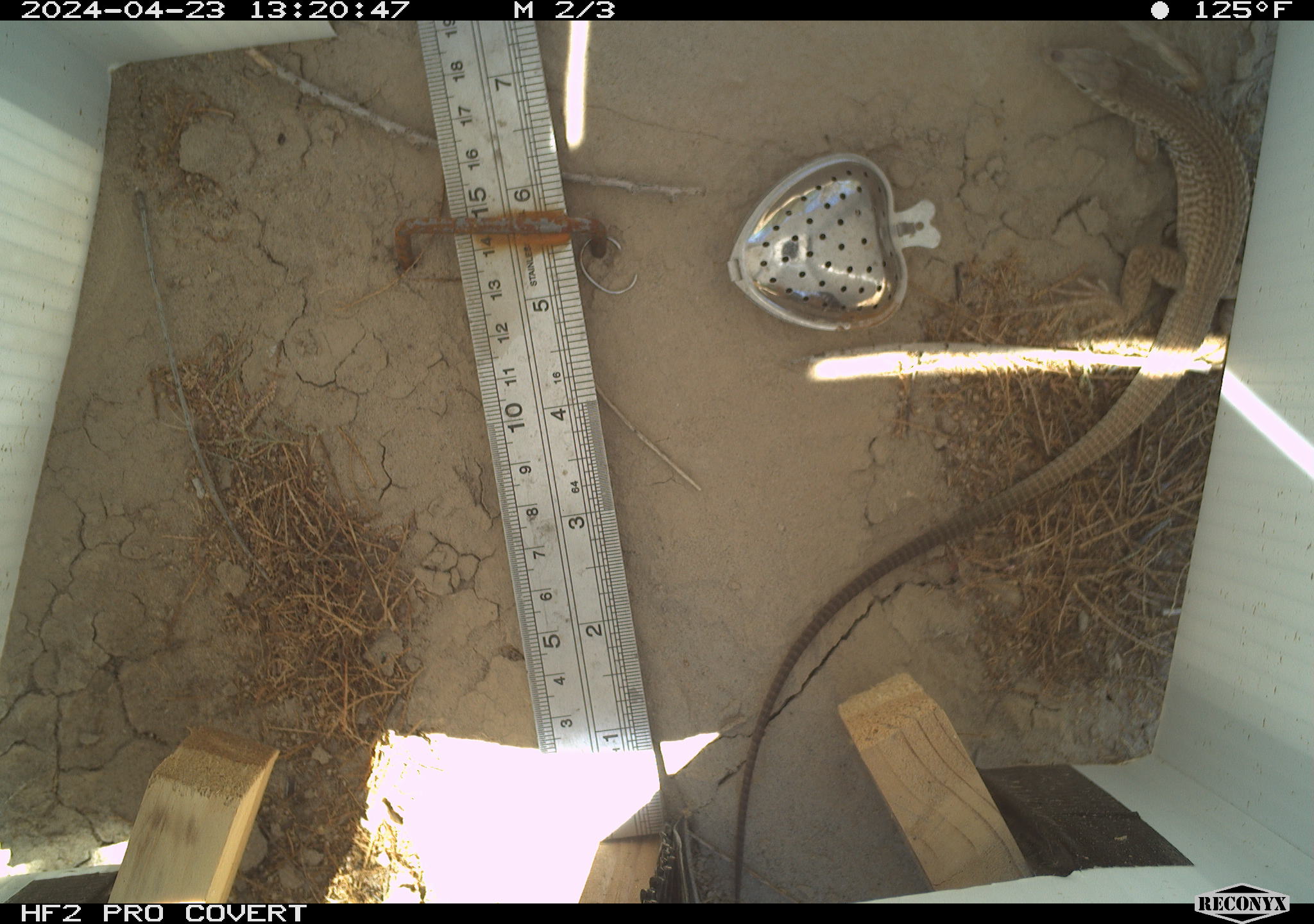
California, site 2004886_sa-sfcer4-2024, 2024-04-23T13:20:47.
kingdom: Animalia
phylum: Chordata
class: Reptilia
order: Squamata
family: Teiidae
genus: Aspidoscelis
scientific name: Aspidoscelis tigris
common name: western whiptail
Western whiptail (Aspidoscelis tigris).